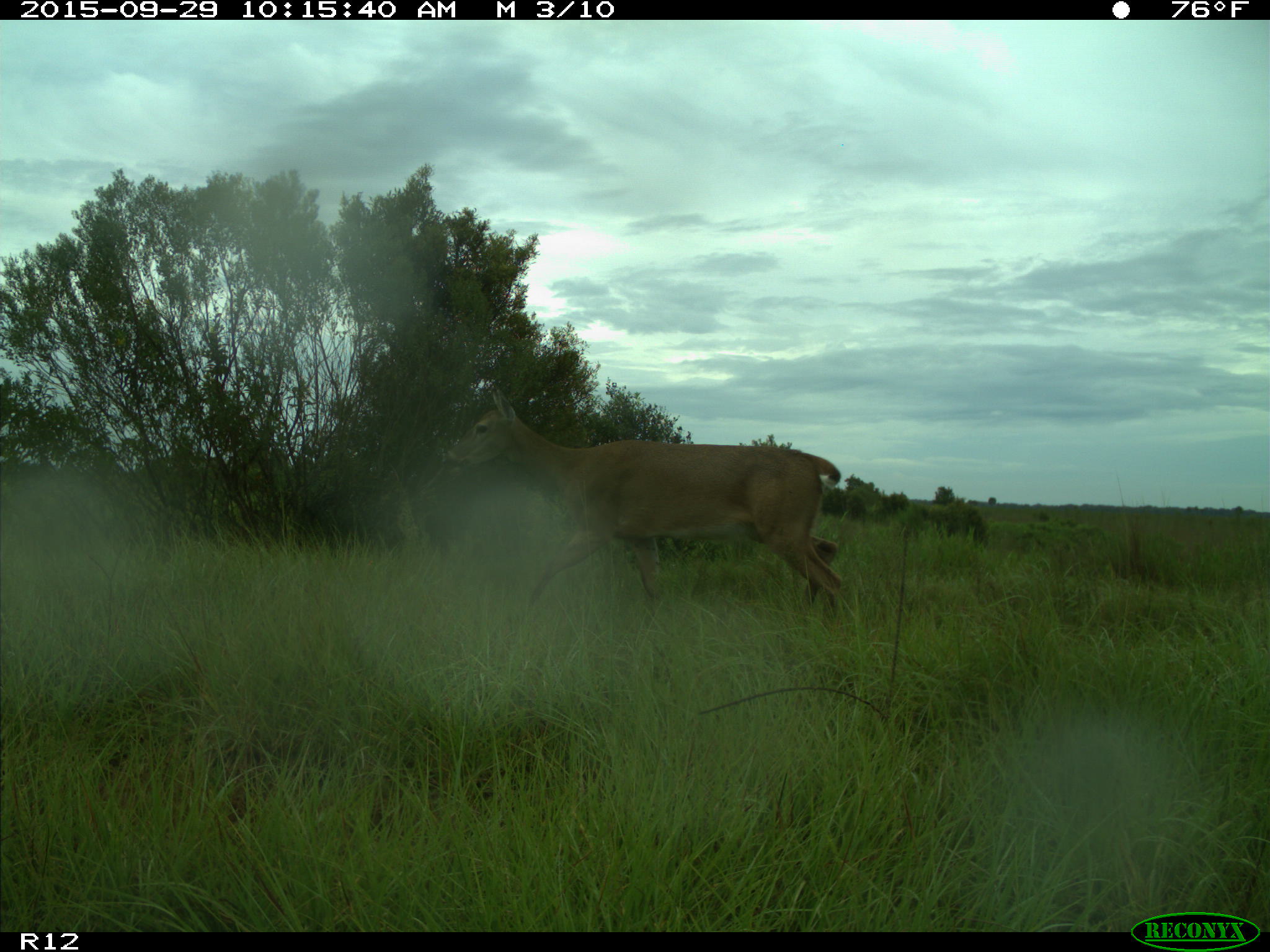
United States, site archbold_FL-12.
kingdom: Animalia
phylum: Chordata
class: Mammalia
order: Artiodactyla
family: Cervidae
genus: Odocoileus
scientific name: Odocoileus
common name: deer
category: unidentified deer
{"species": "unidentified deer (deer) (Odocoileus)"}